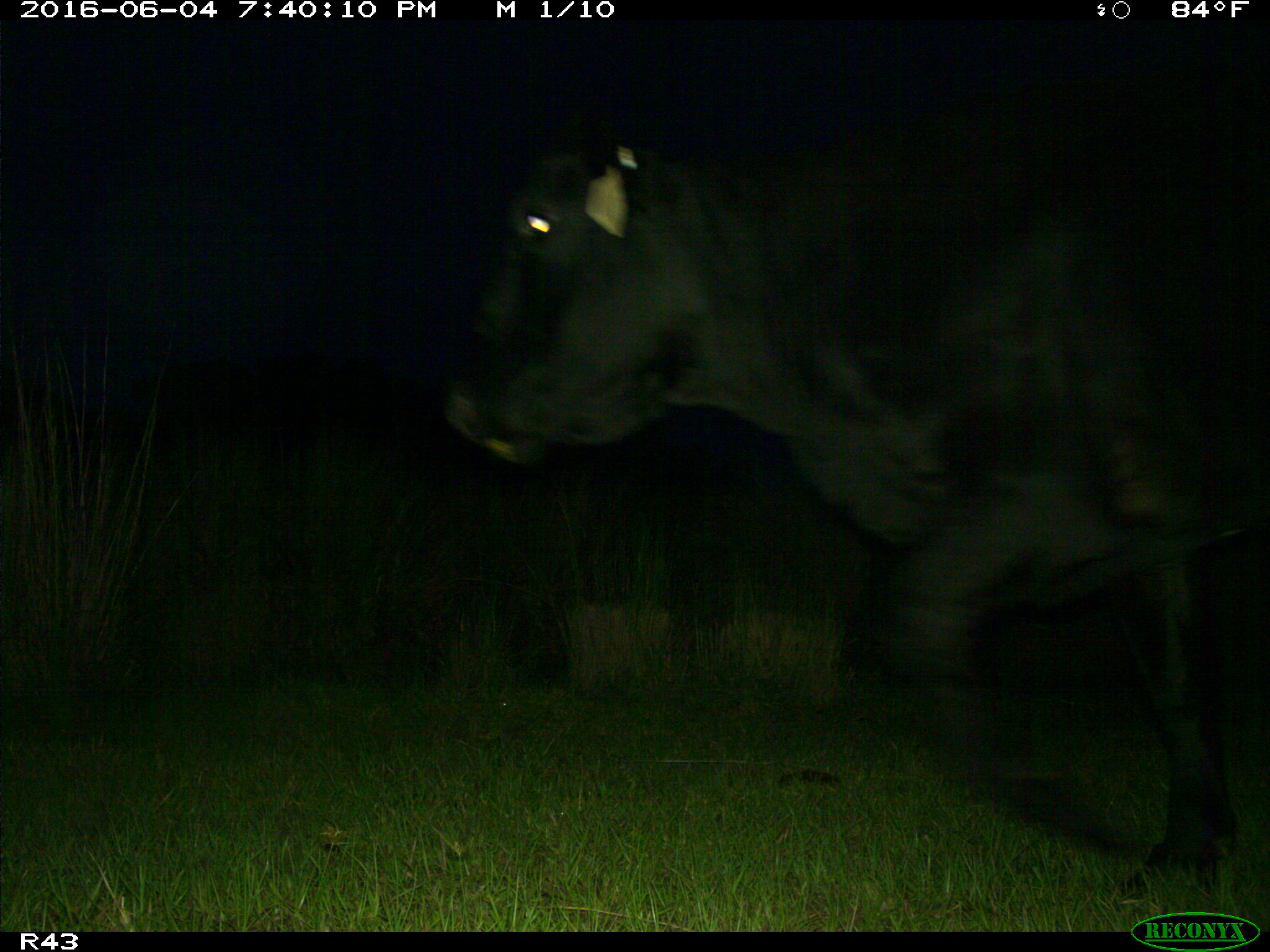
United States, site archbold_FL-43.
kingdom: Animalia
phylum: Chordata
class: Mammalia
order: Artiodactyla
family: Bovidae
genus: Bos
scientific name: Bos taurus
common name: domestic cow